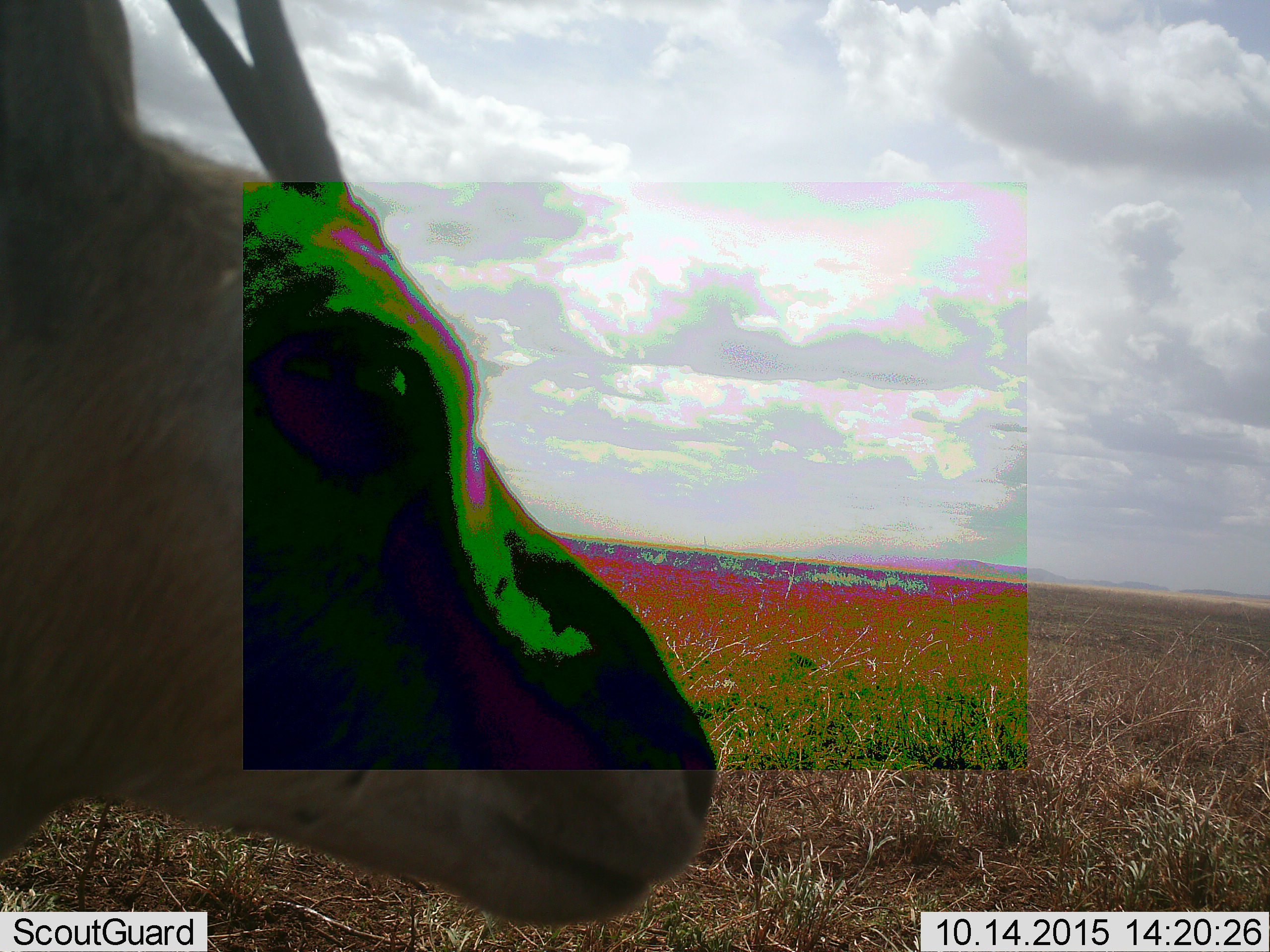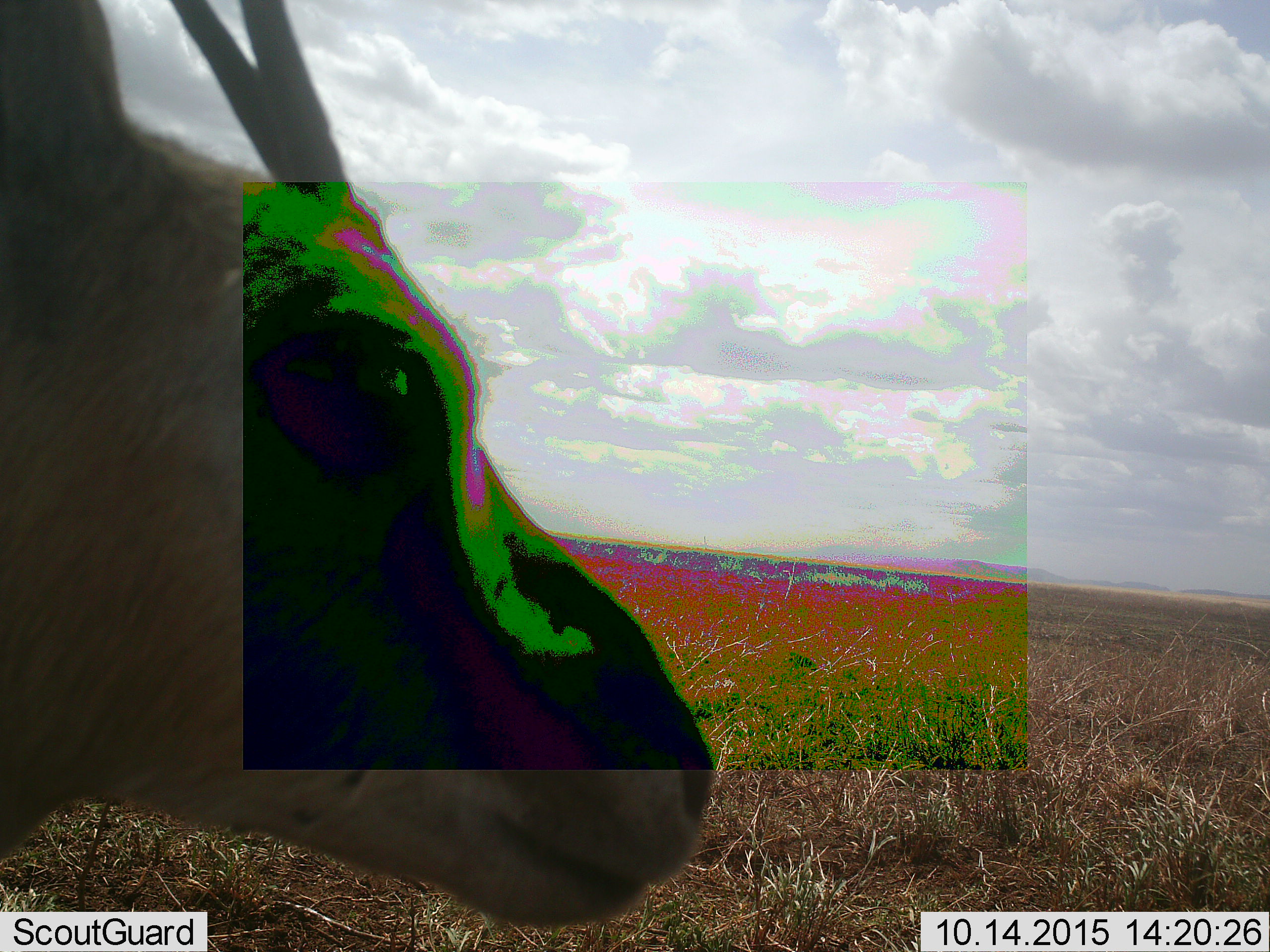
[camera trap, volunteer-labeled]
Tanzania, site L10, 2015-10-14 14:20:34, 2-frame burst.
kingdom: Animalia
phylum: Chordata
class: Mammalia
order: Artiodactyla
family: Bovidae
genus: Eudorcas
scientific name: Eudorcas thomsonii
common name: thomson's gazelle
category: gazellethomsons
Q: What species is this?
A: Gazellethomsons (thomson's gazelle) (Eudorcas thomsonii).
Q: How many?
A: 1.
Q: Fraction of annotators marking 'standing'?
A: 71%.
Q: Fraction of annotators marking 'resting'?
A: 14%.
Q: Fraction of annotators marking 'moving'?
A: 0%.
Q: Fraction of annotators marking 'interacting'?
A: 14%.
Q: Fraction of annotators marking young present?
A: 0%.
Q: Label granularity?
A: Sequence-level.